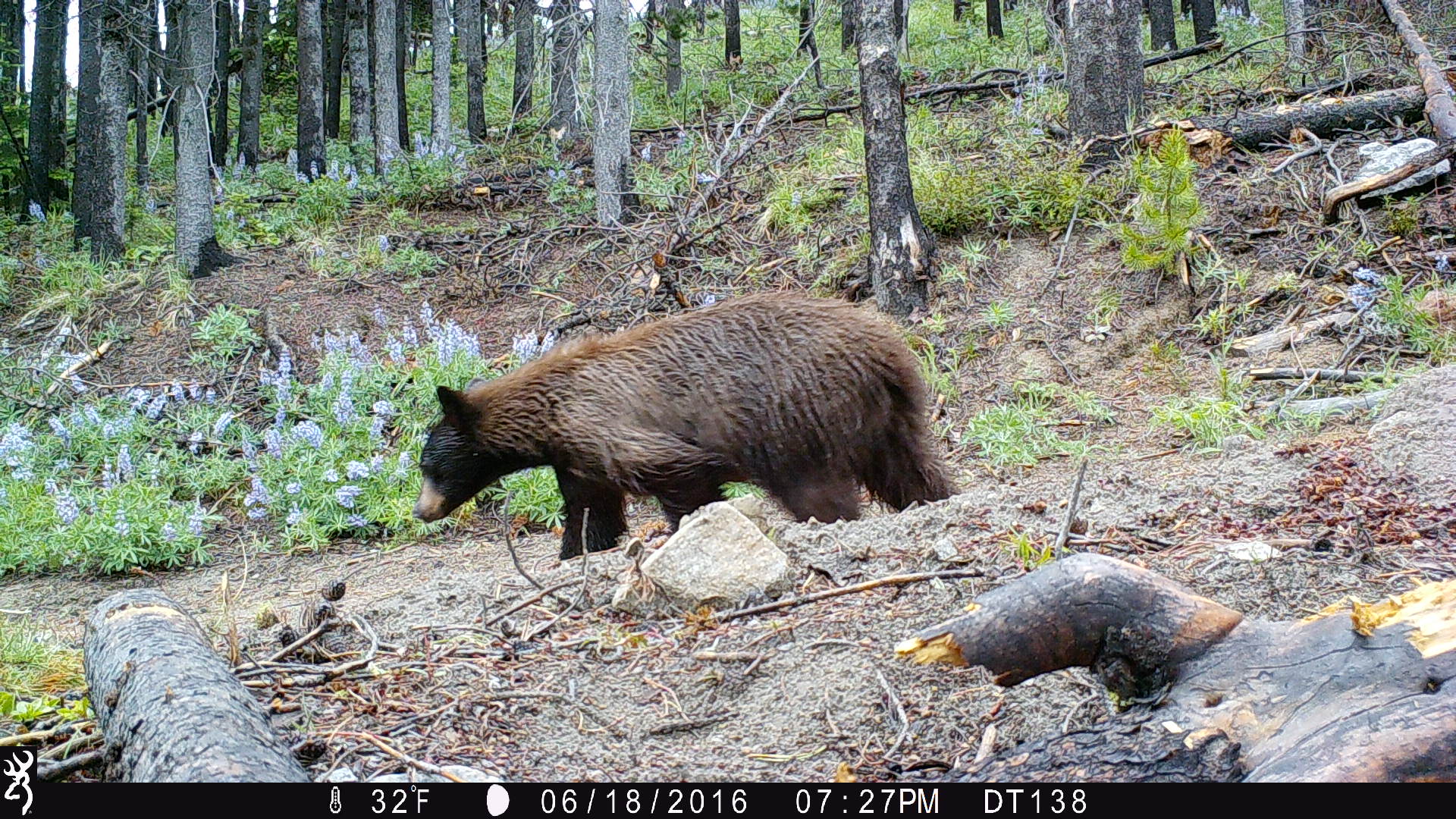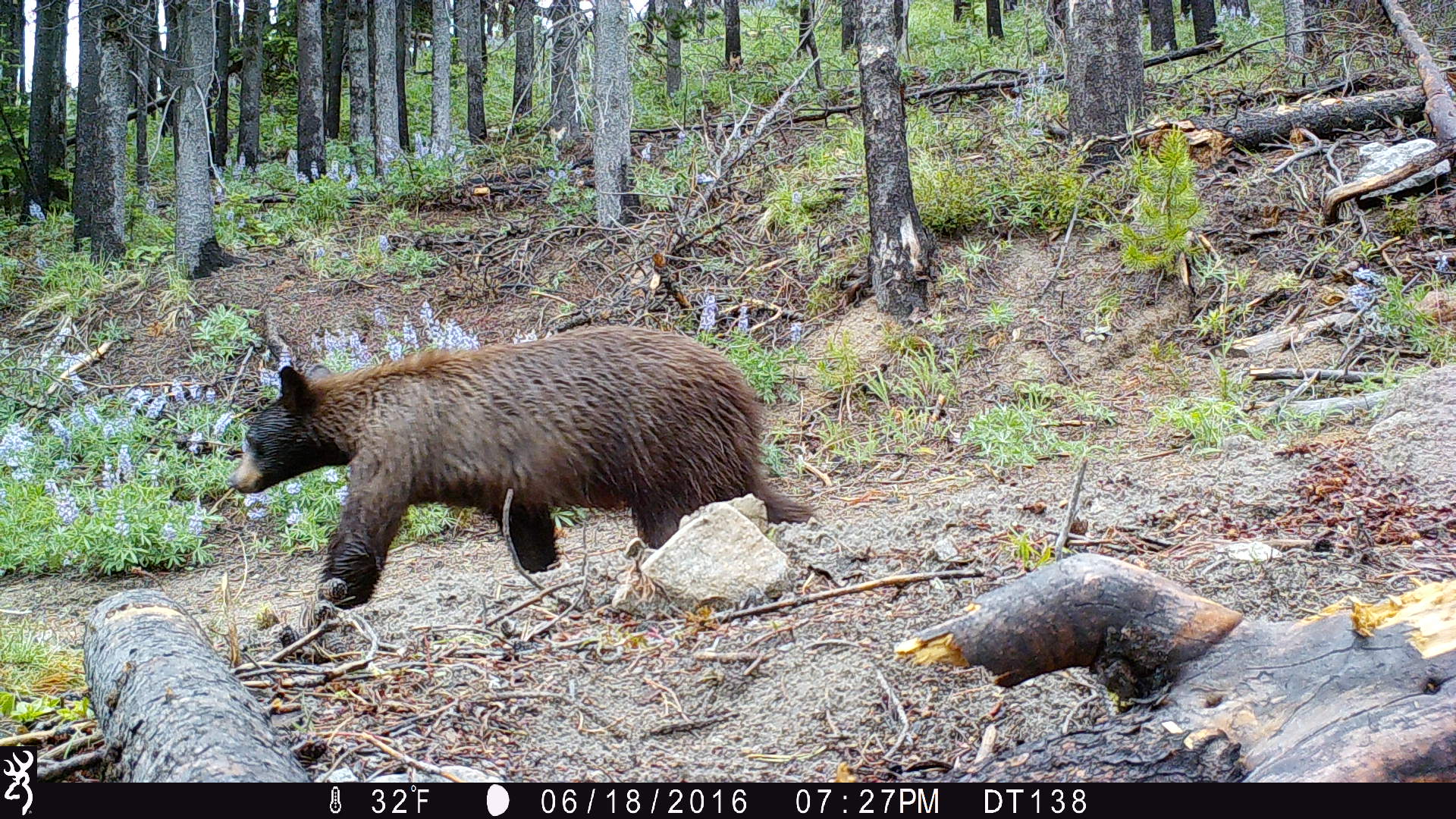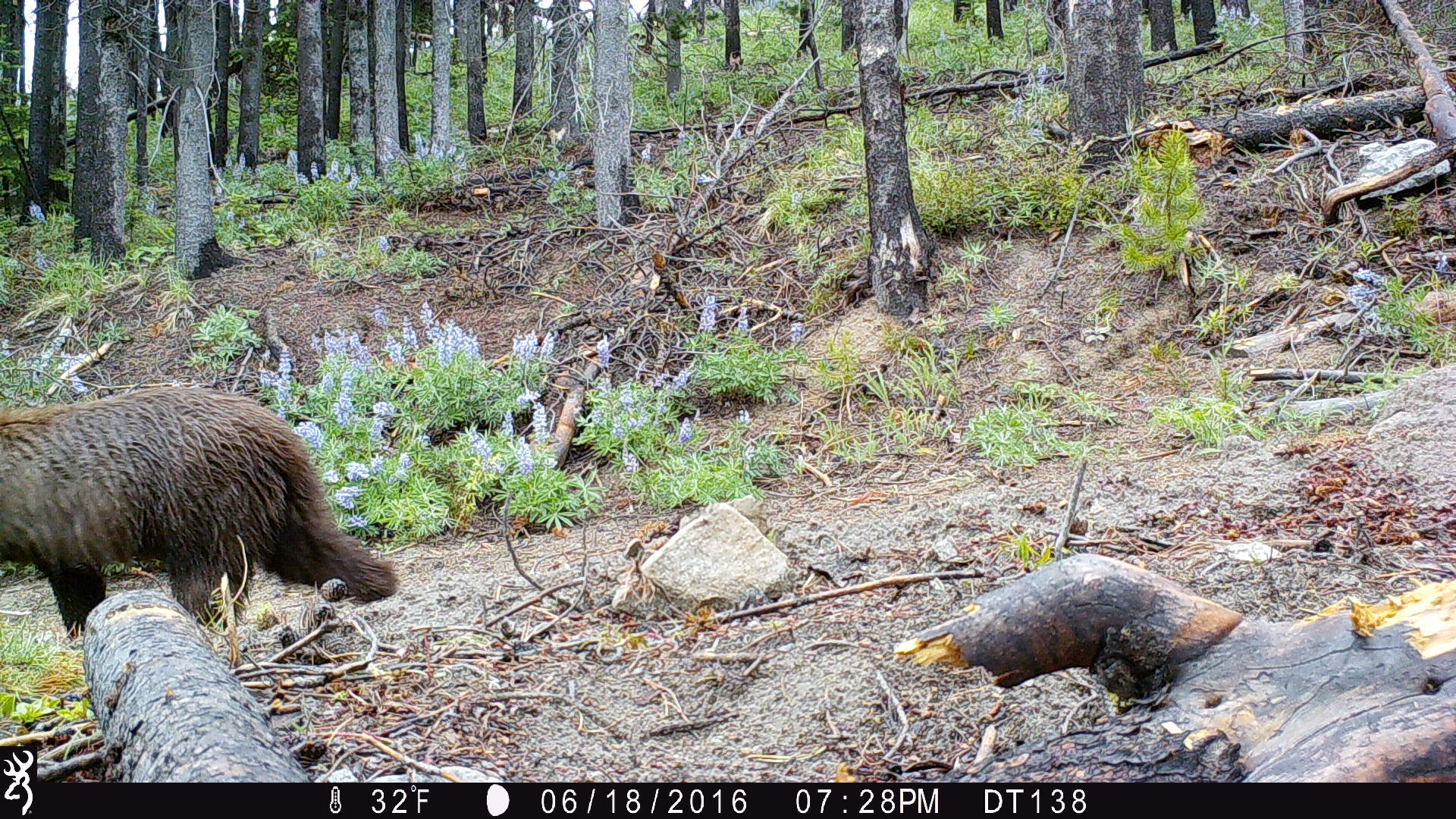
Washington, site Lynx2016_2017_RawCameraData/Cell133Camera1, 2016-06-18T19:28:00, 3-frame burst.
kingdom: Animalia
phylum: Chordata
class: Mammalia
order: Carnivora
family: Ursidae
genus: Ursus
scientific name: Ursus americanus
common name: american black bear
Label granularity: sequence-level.